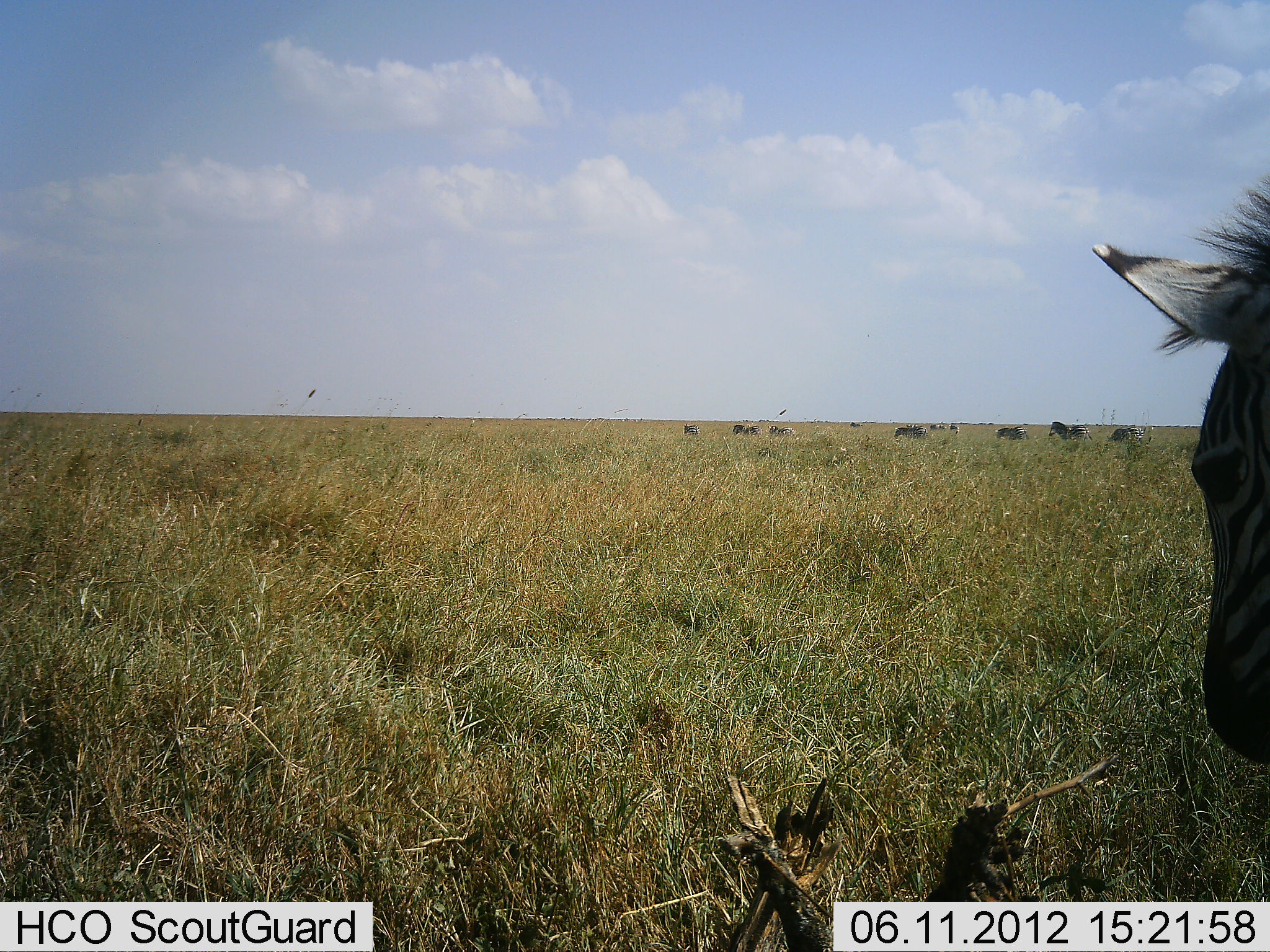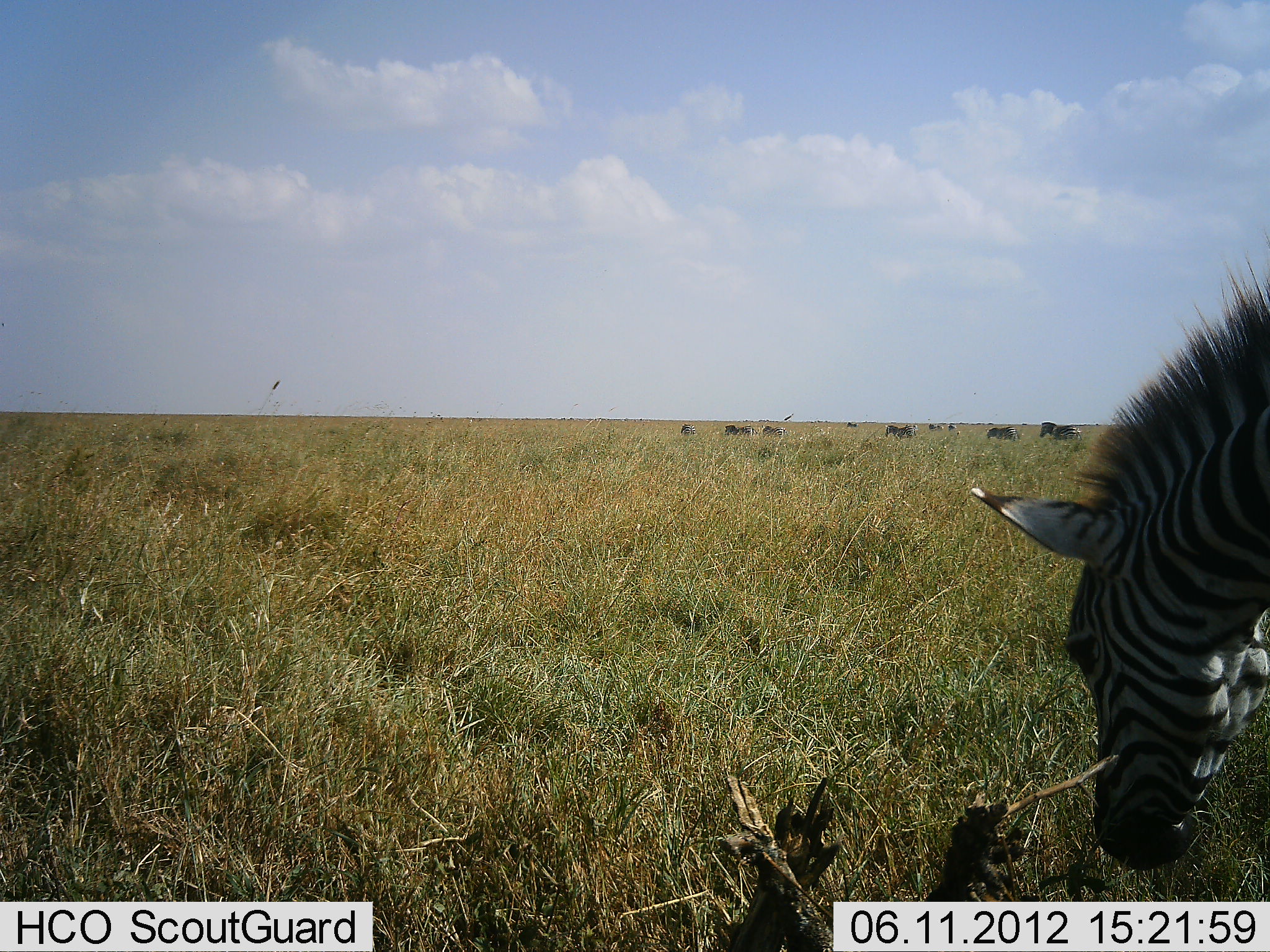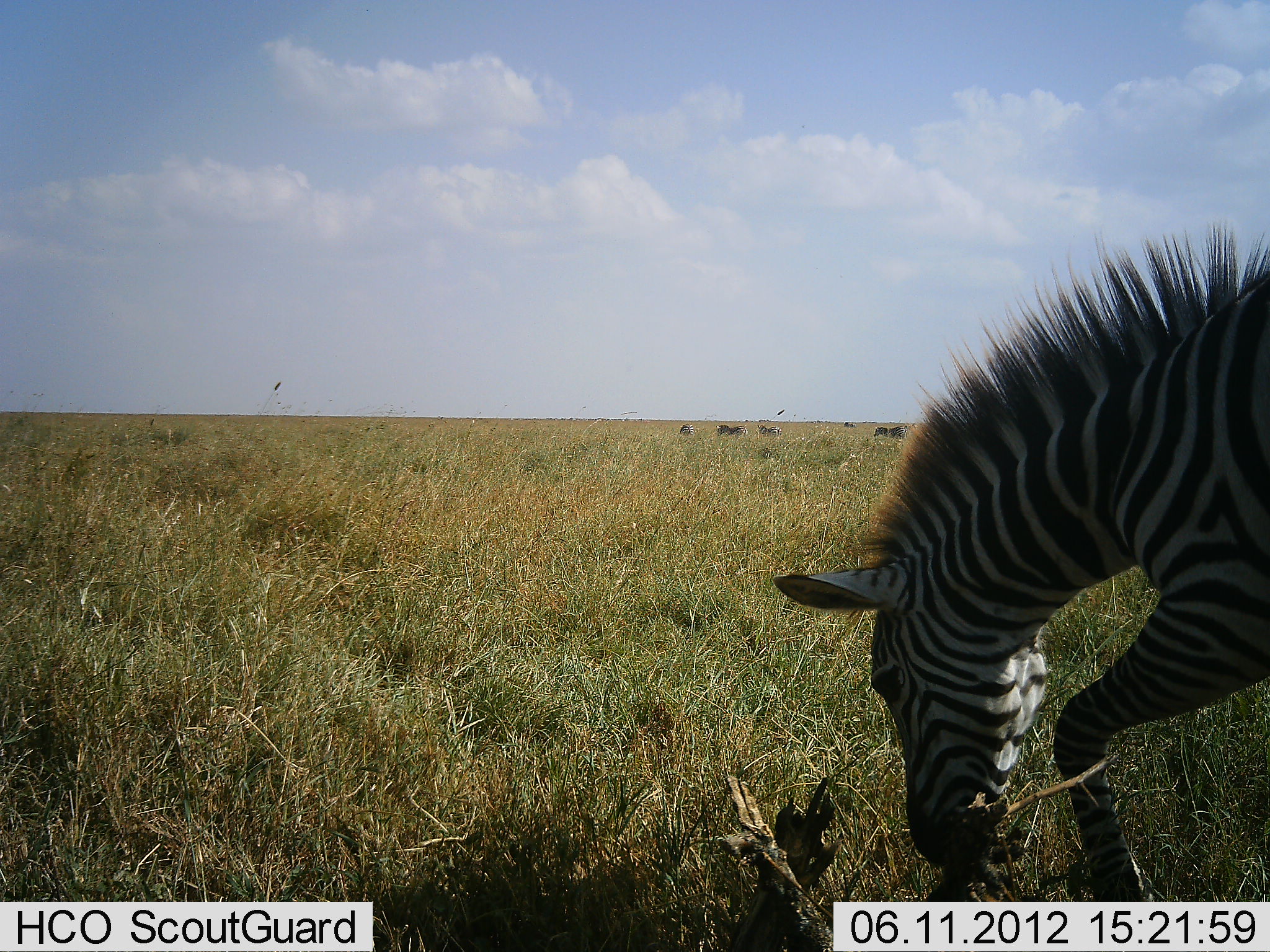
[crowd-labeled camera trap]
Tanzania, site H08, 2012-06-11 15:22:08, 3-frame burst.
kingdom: Animalia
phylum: Chordata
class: Mammalia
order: Perissodactyla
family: Equidae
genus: Equus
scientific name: Equus quagga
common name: plains zebra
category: zebra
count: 7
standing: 20%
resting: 0%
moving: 70%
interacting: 0%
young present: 0%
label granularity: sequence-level